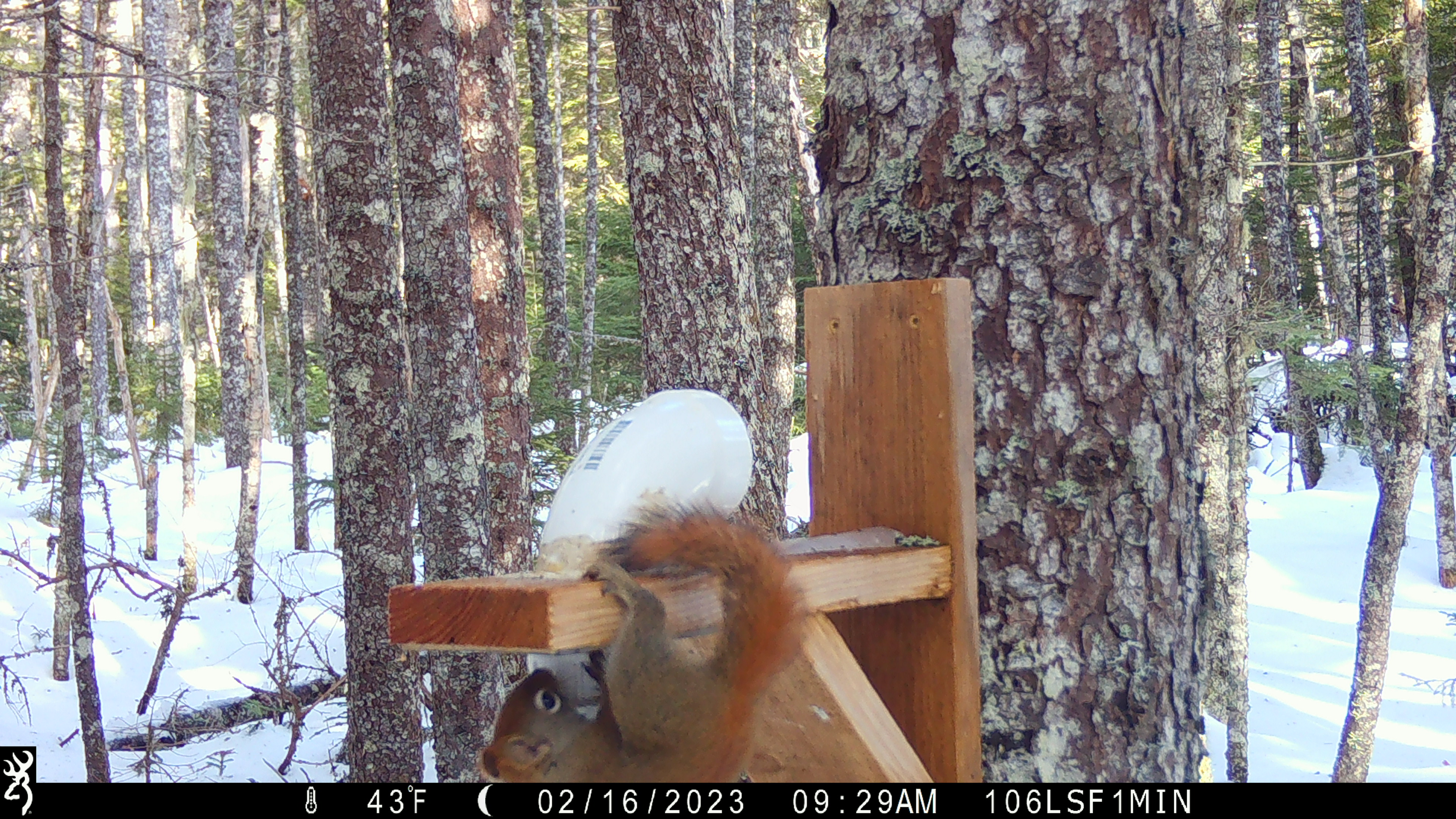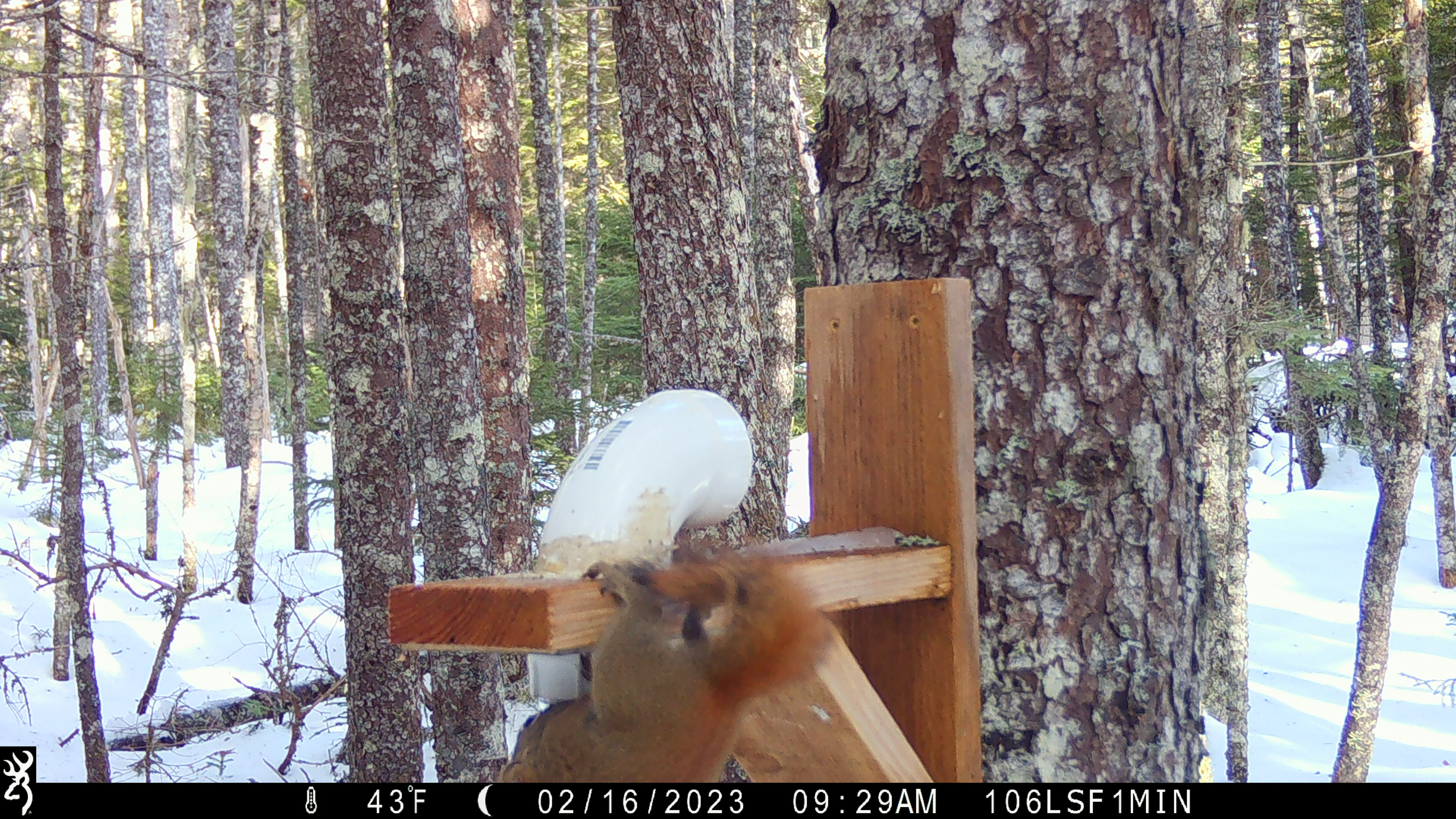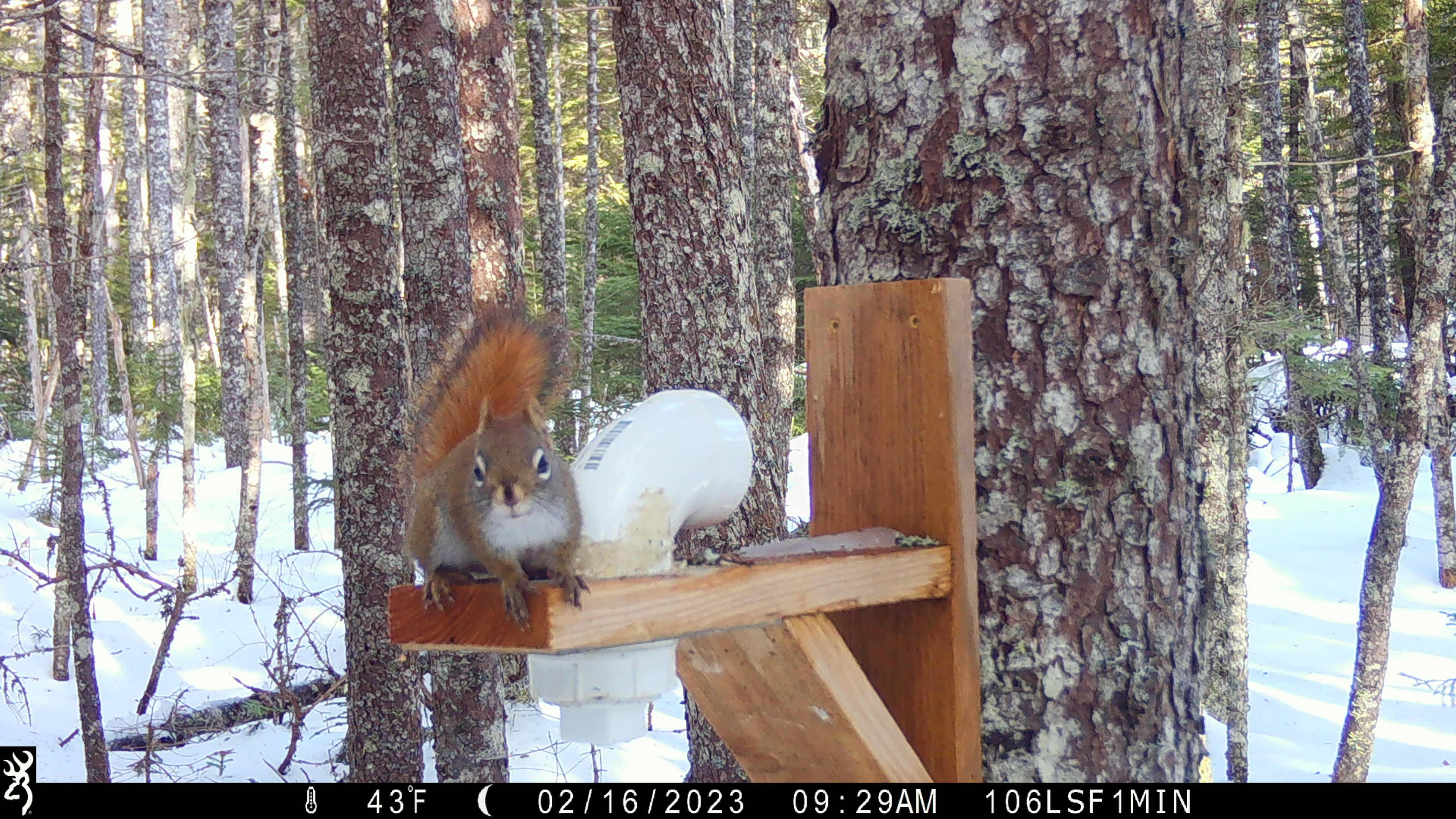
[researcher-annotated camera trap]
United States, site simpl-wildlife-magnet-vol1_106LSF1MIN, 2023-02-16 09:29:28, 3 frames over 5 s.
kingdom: Animalia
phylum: Chordata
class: Mammalia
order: Rodentia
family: Sciuridae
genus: Tamiasciurus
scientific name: Tamiasciurus hudsonicus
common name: red squirrel